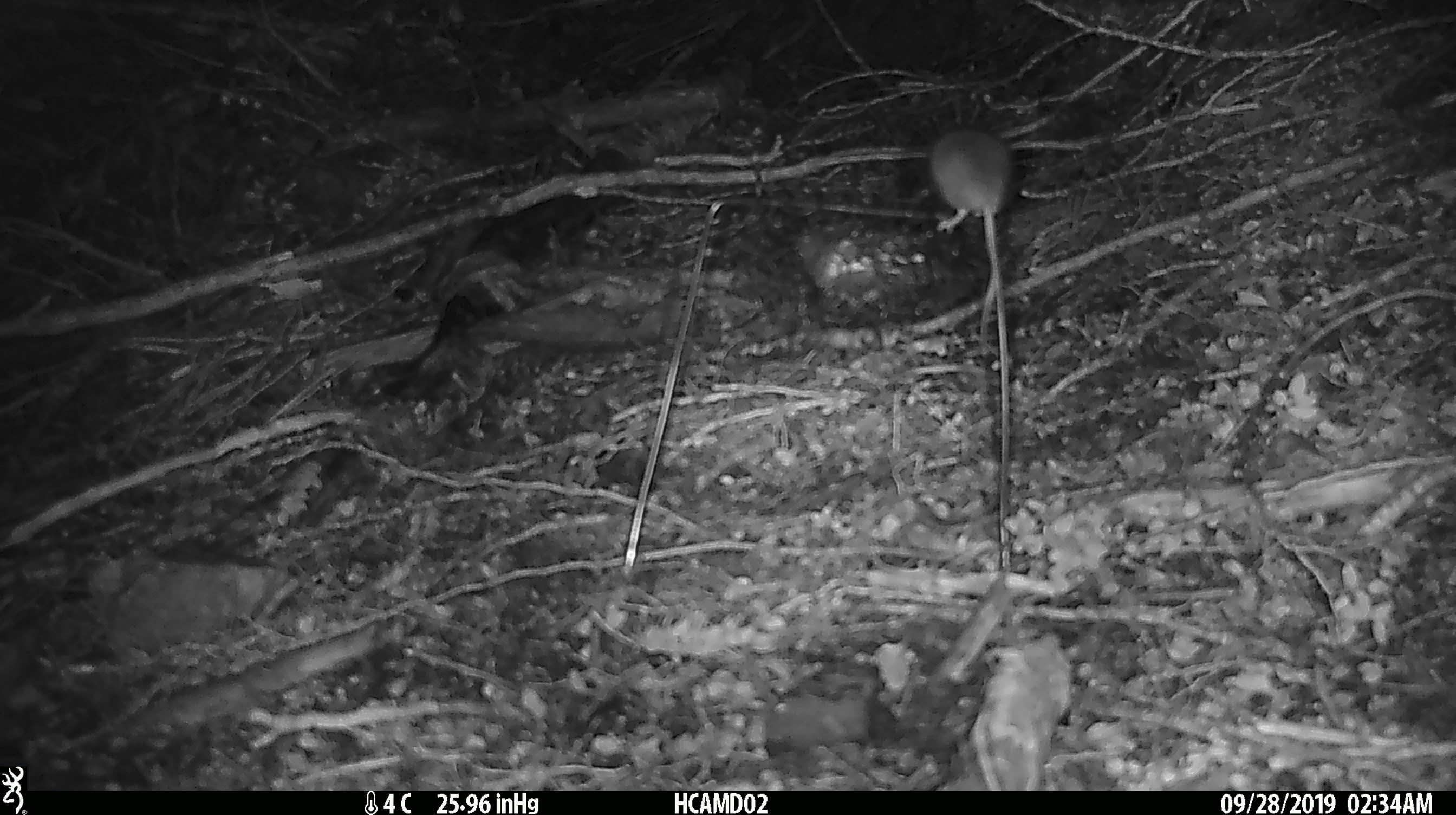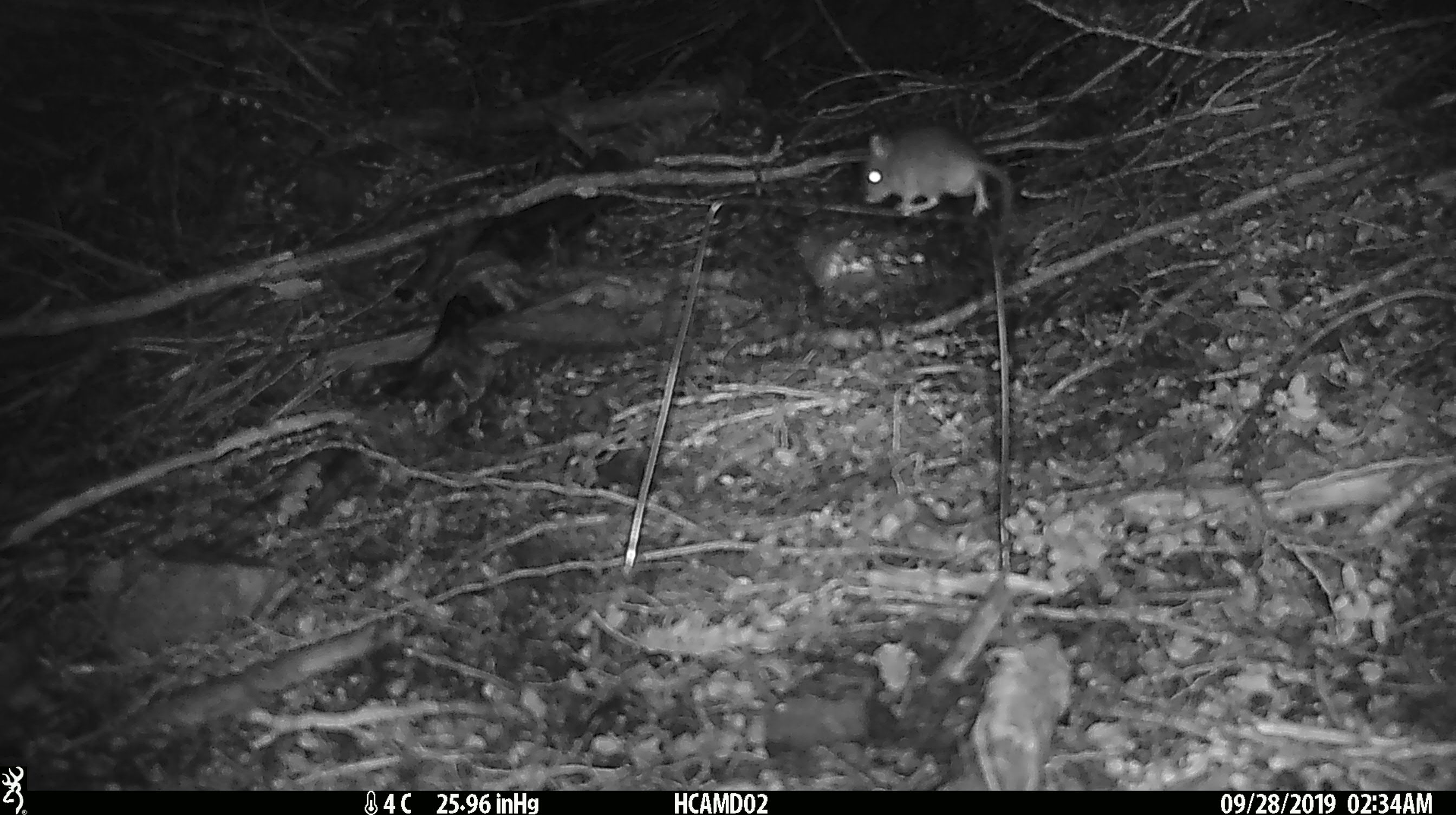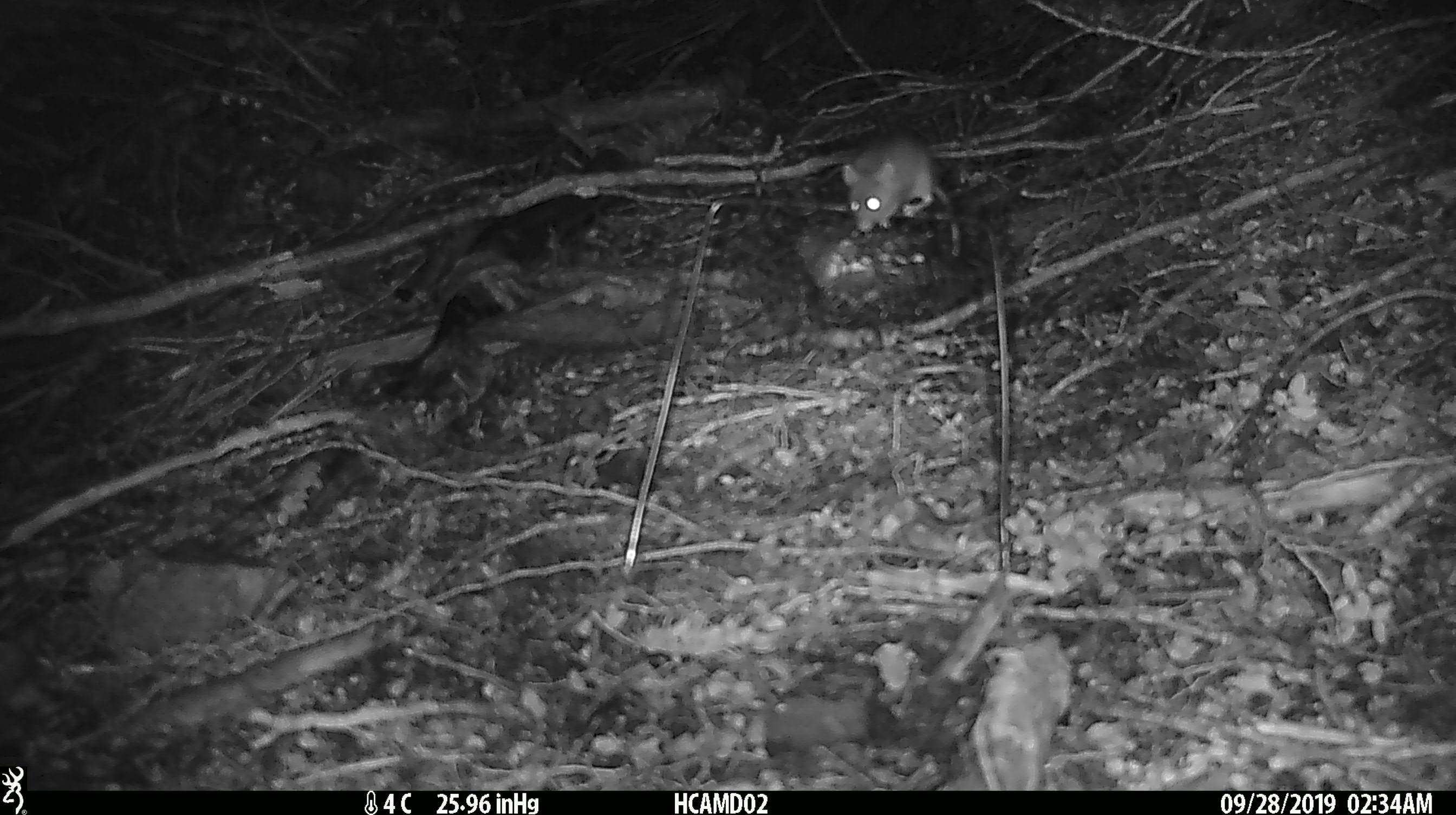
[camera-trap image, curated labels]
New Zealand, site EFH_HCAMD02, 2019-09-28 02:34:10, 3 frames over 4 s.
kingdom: Animalia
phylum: Chordata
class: Mammalia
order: Rodentia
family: Muridae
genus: Mus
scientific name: Mus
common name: mouse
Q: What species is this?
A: Mouse (Mus).